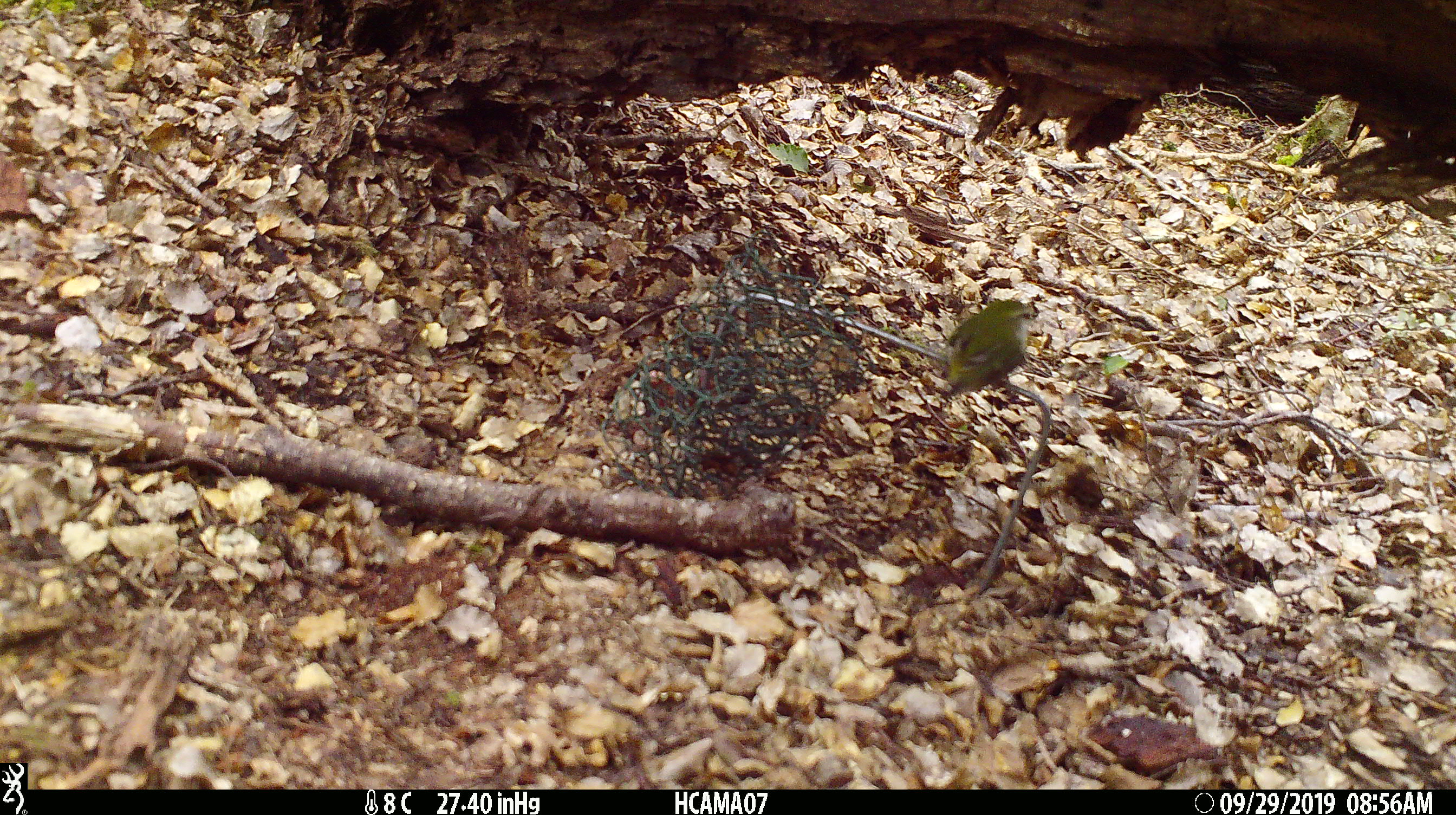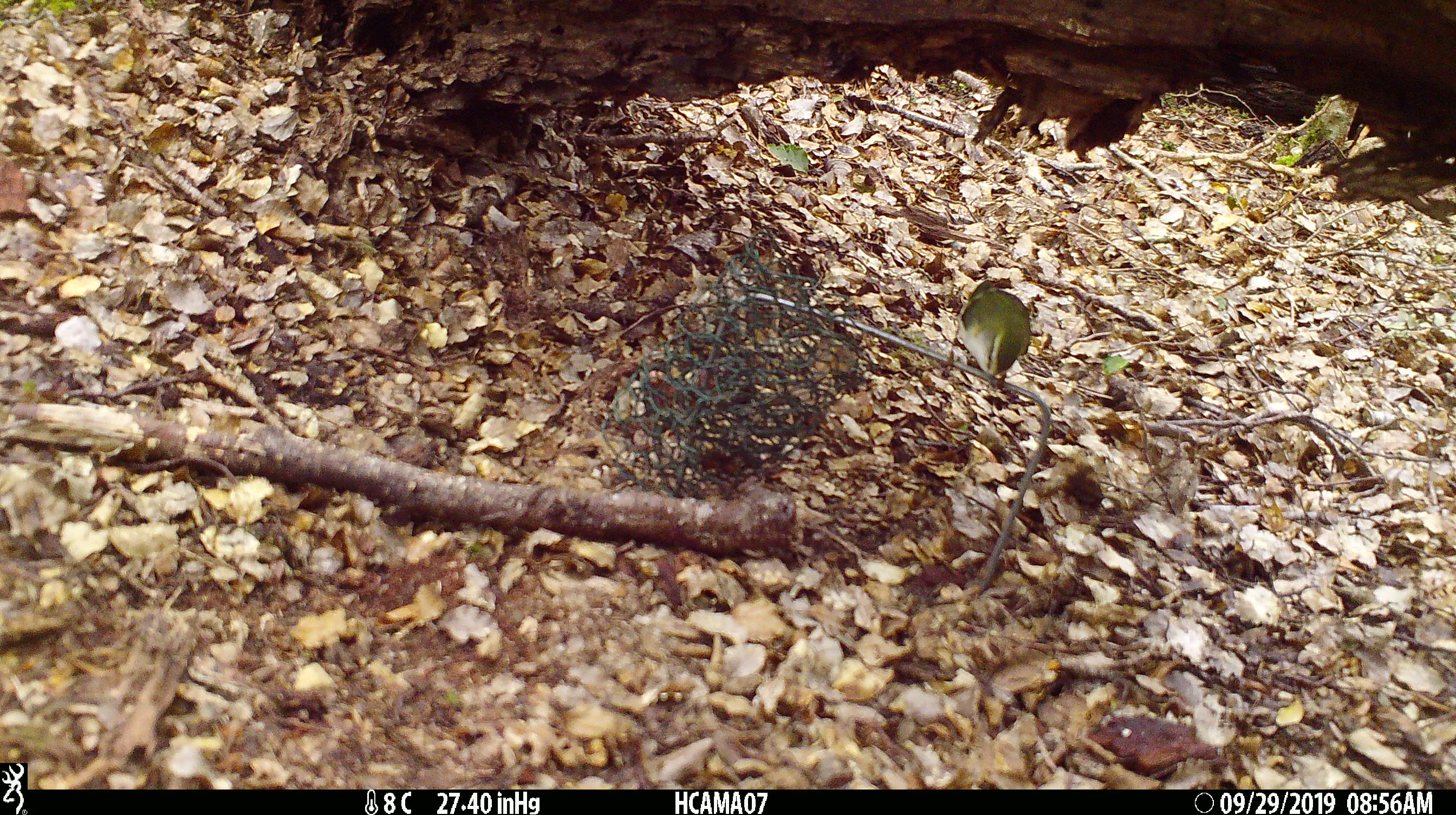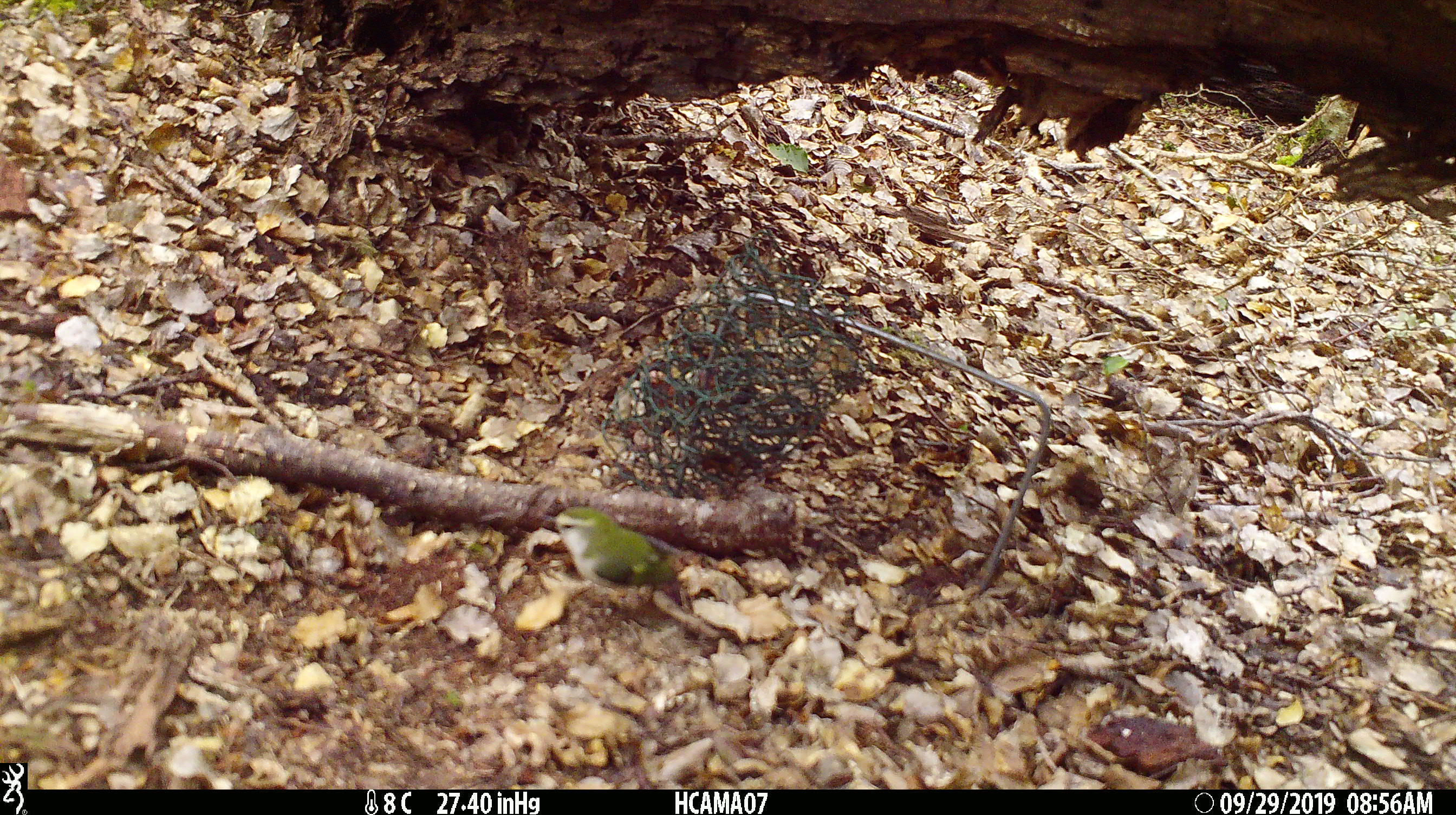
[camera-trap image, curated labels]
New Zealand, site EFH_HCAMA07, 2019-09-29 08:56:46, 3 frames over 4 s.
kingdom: Animalia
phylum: Chordata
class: Aves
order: Passeriformes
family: Acanthisittidae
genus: Acanthisitta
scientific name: Acanthisitta chloris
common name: rifleman